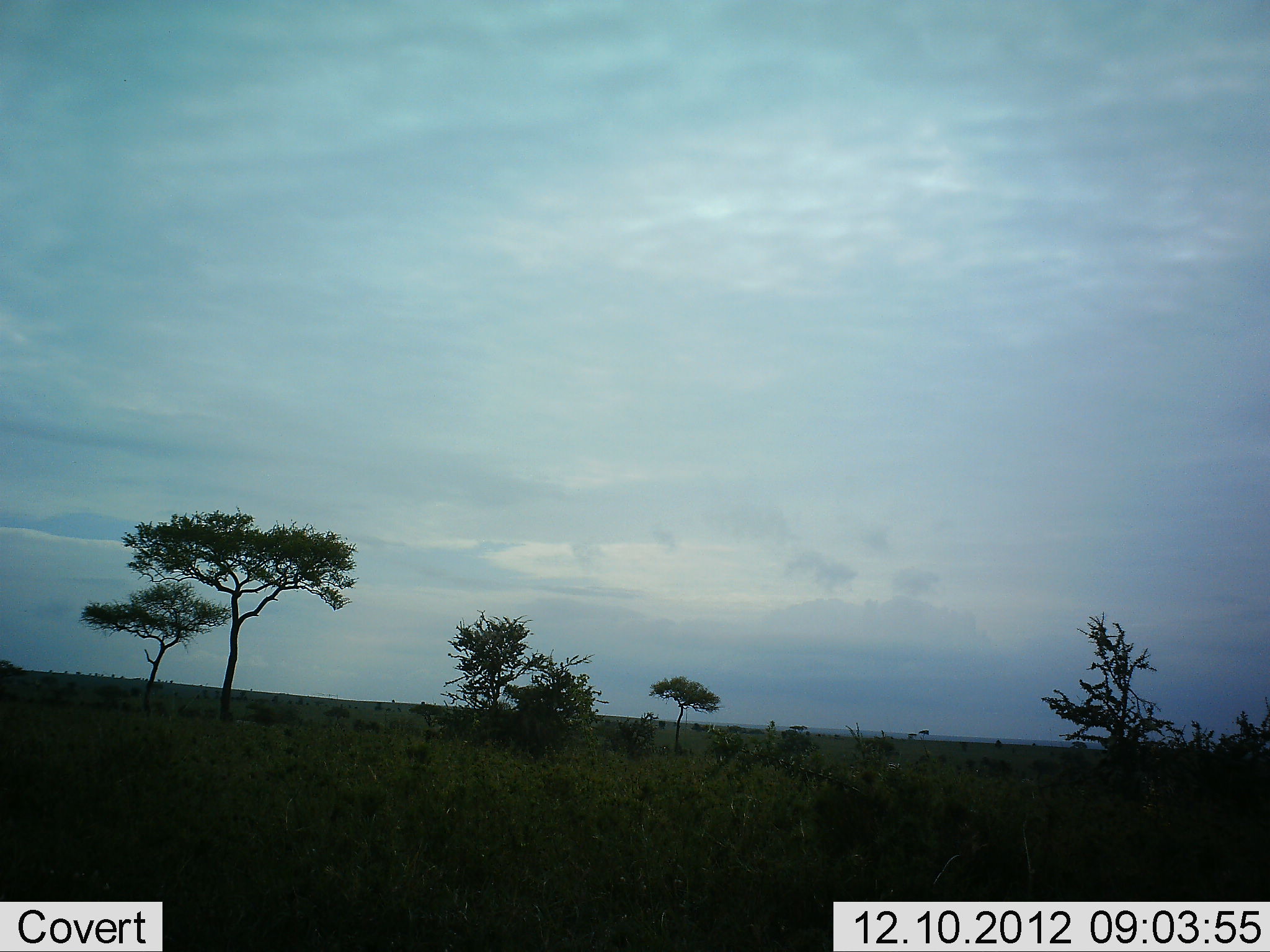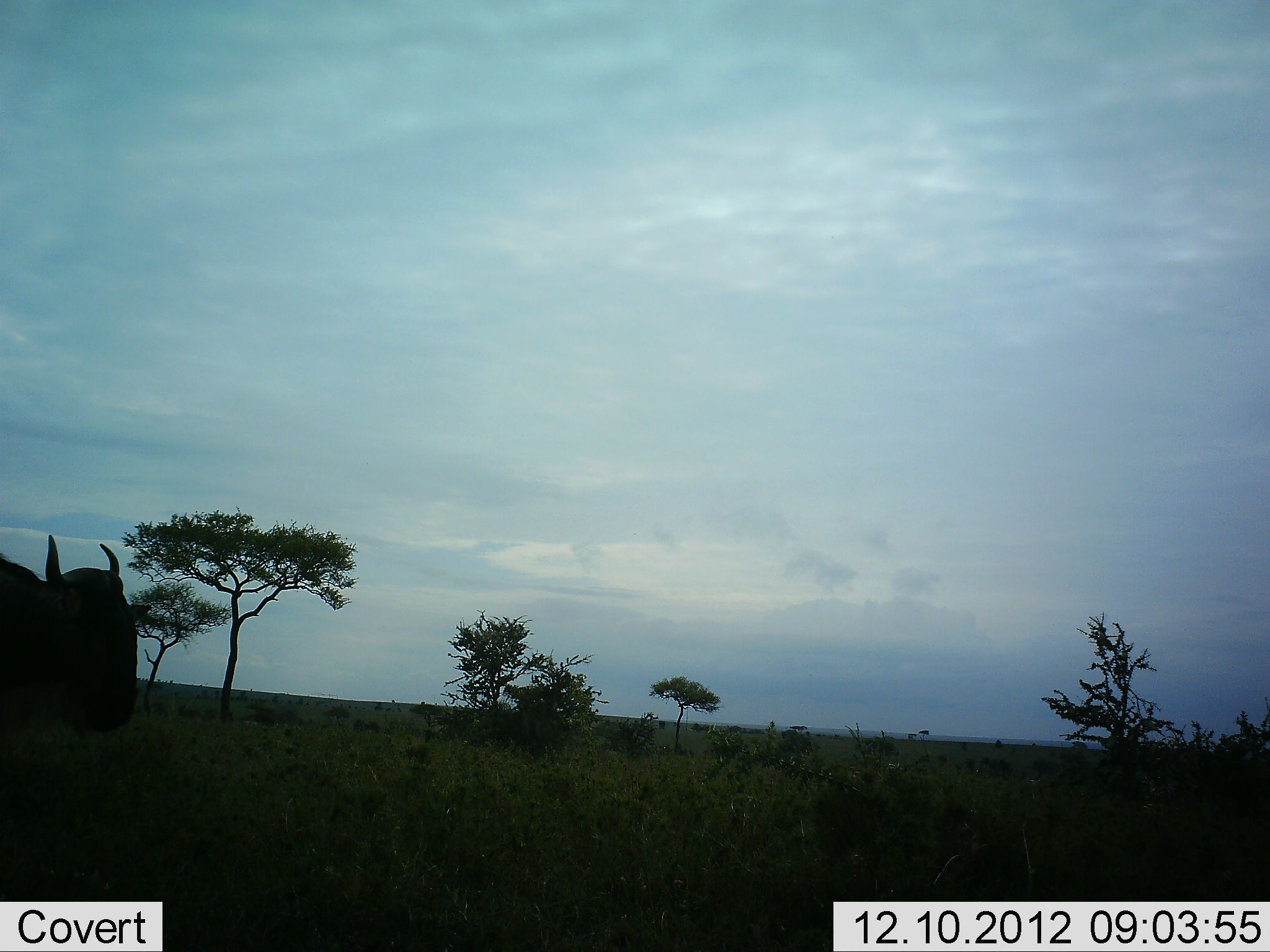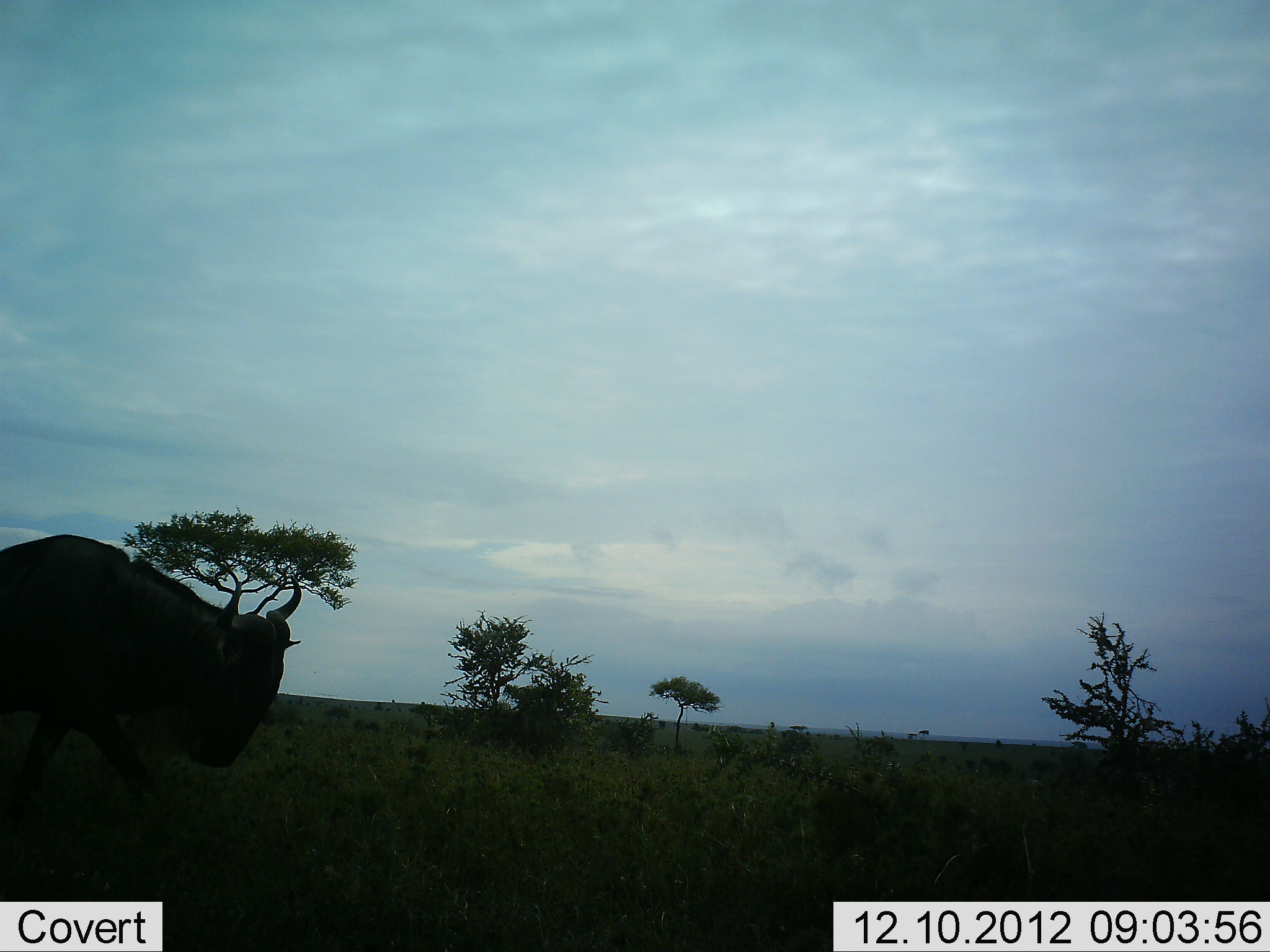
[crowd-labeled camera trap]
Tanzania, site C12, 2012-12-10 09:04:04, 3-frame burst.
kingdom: Animalia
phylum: Chordata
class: Mammalia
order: Artiodactyla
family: Bovidae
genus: Connochaetes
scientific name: Connochaetes taurinus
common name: blue wildebeest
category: wildebeest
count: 1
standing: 10%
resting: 0%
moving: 90%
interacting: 0%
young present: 0%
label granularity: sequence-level